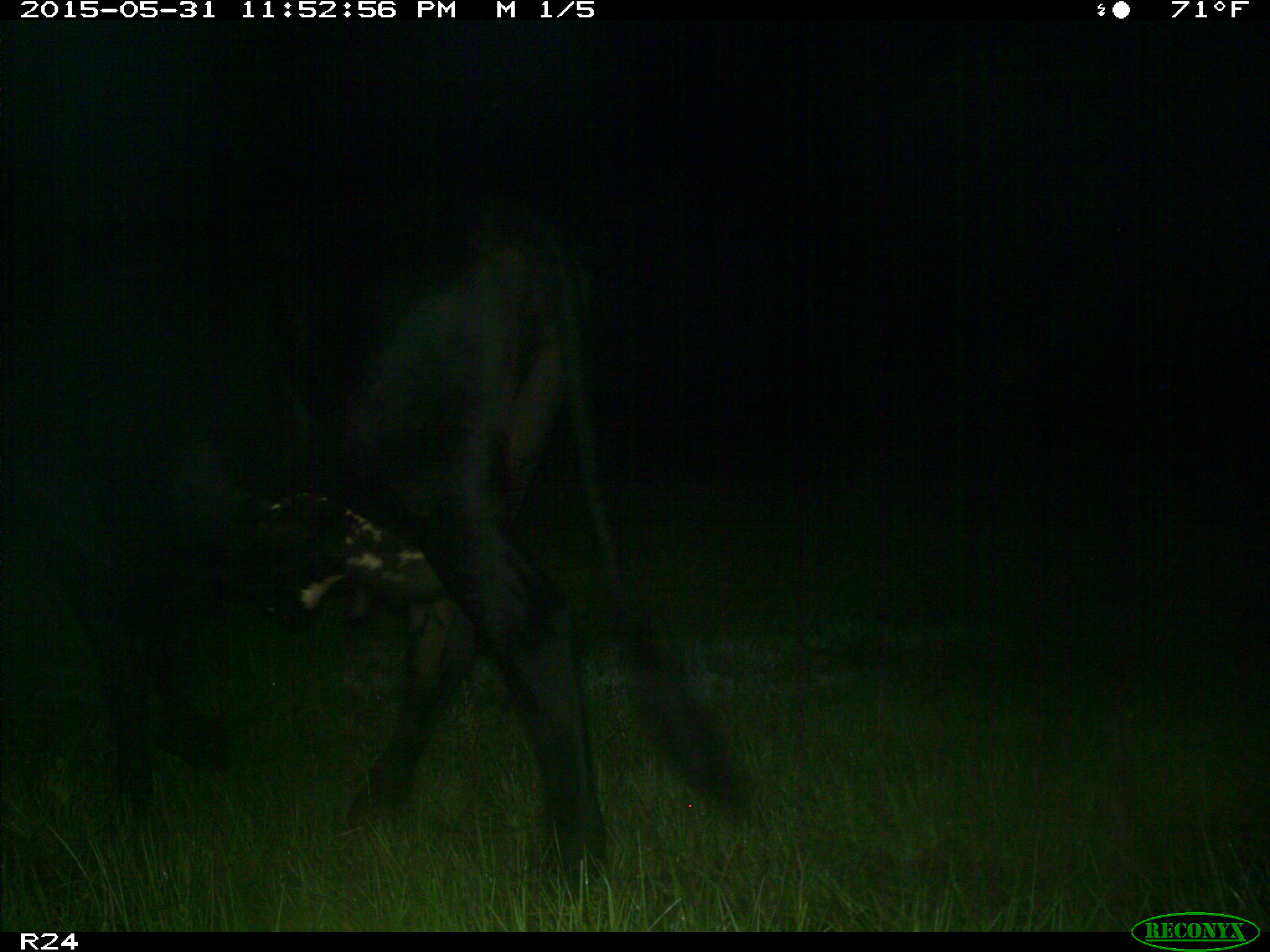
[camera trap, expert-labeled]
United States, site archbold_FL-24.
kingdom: Animalia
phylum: Chordata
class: Mammalia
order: Artiodactyla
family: Bovidae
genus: Bos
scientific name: Bos taurus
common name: domestic cow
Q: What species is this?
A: Bos taurus (domestic cow).